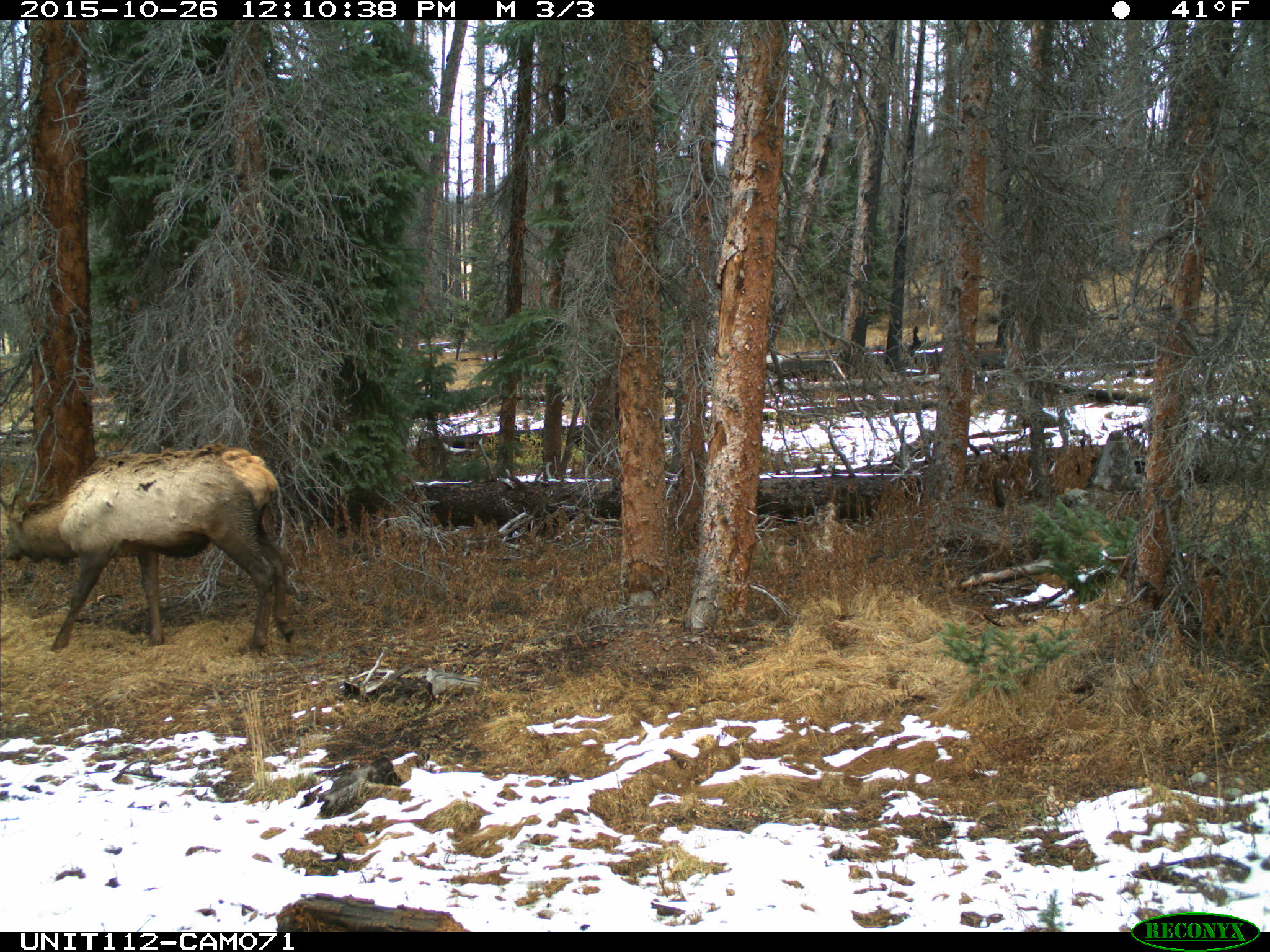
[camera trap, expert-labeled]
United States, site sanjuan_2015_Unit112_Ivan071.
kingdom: Animalia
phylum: Chordata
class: Mammalia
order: Artiodactyla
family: Cervidae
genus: Cervus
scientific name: Cervus elaphus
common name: red deer